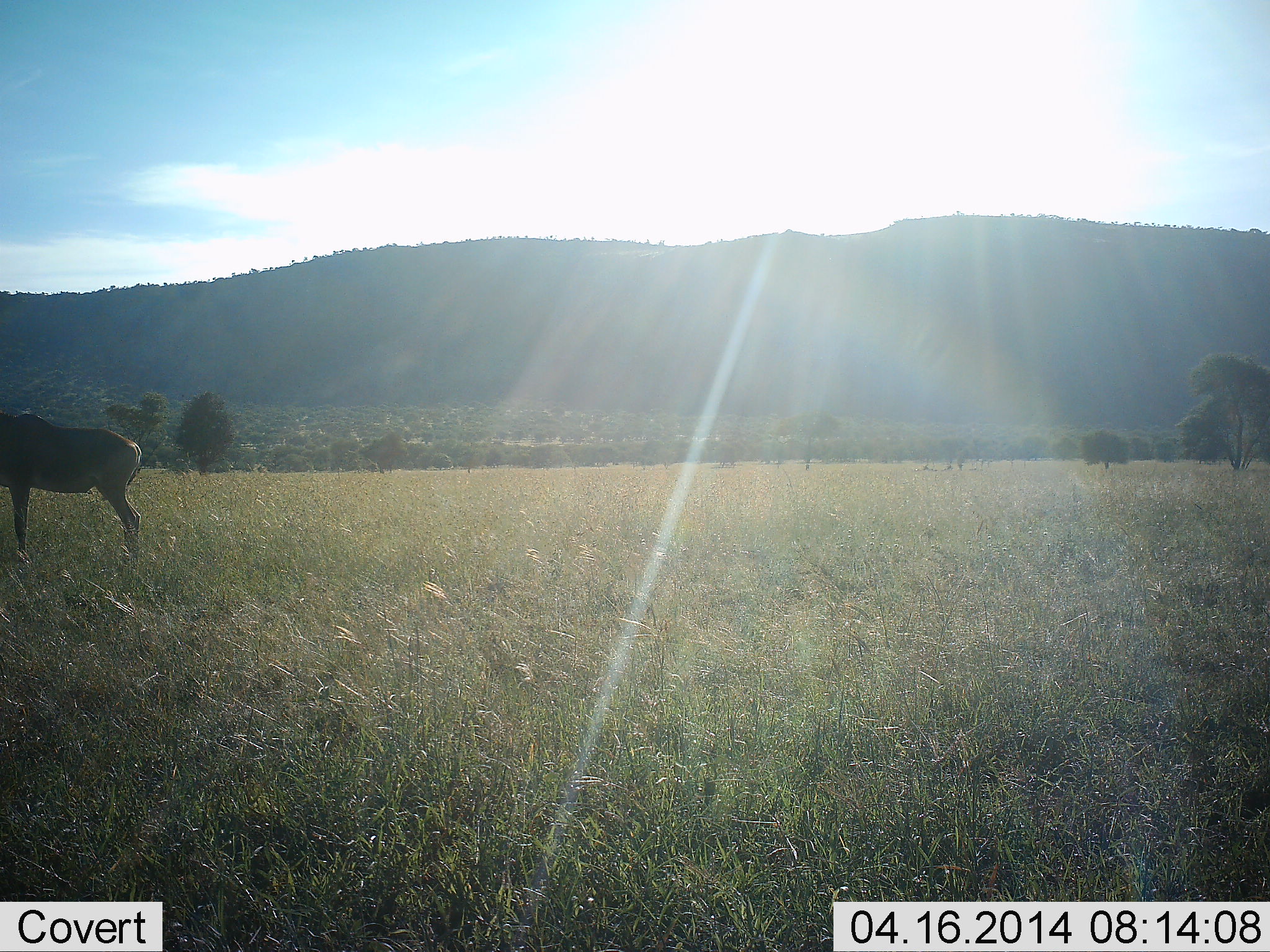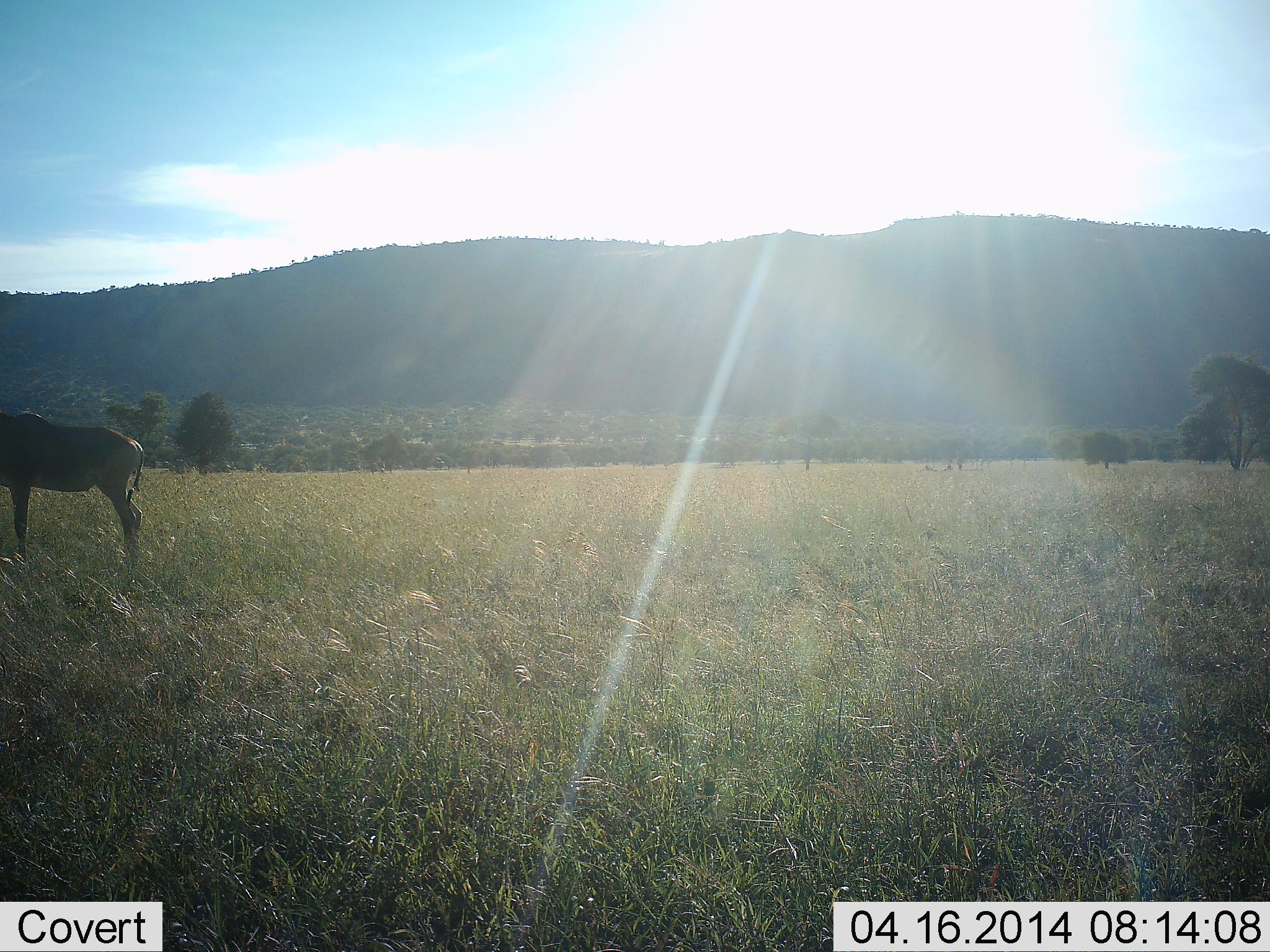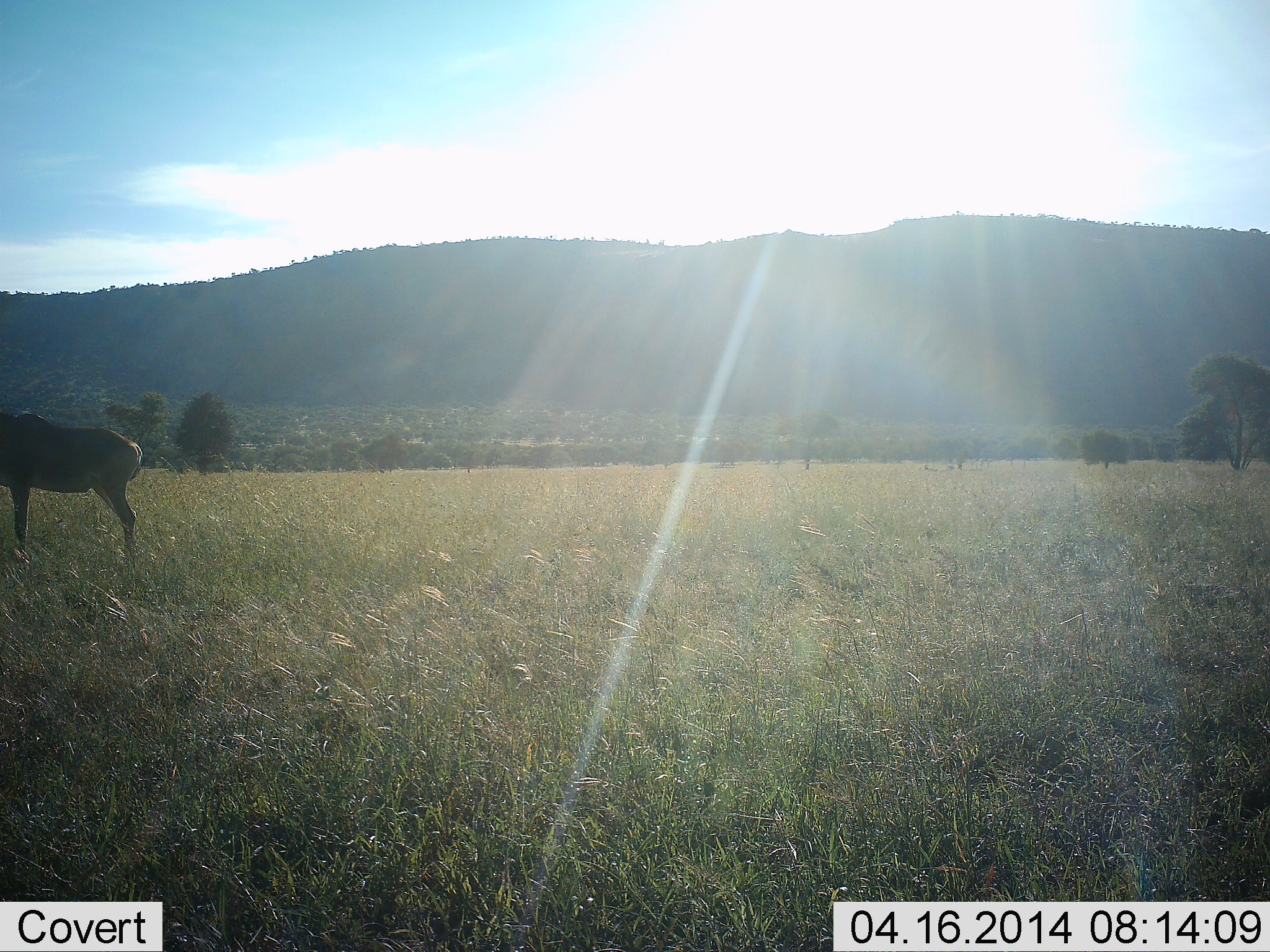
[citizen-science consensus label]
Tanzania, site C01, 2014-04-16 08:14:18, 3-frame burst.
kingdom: Animalia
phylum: Chordata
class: Mammalia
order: Artiodactyla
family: Bovidae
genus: Alcelaphus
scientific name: Alcelaphus buselaphus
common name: hartebeest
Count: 1.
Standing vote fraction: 100%.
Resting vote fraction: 0%.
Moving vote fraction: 0%.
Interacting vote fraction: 0%.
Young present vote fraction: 0%.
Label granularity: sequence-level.